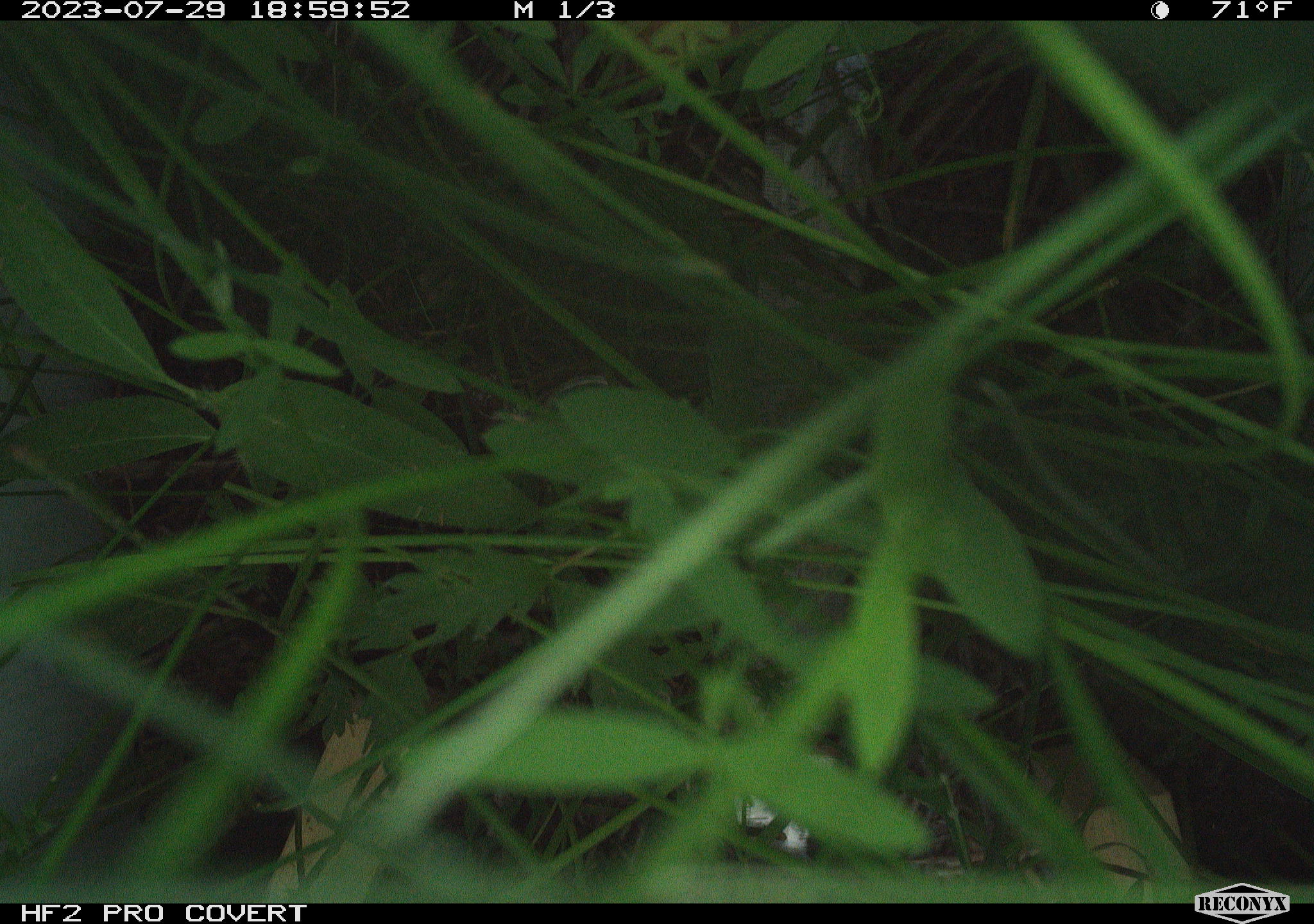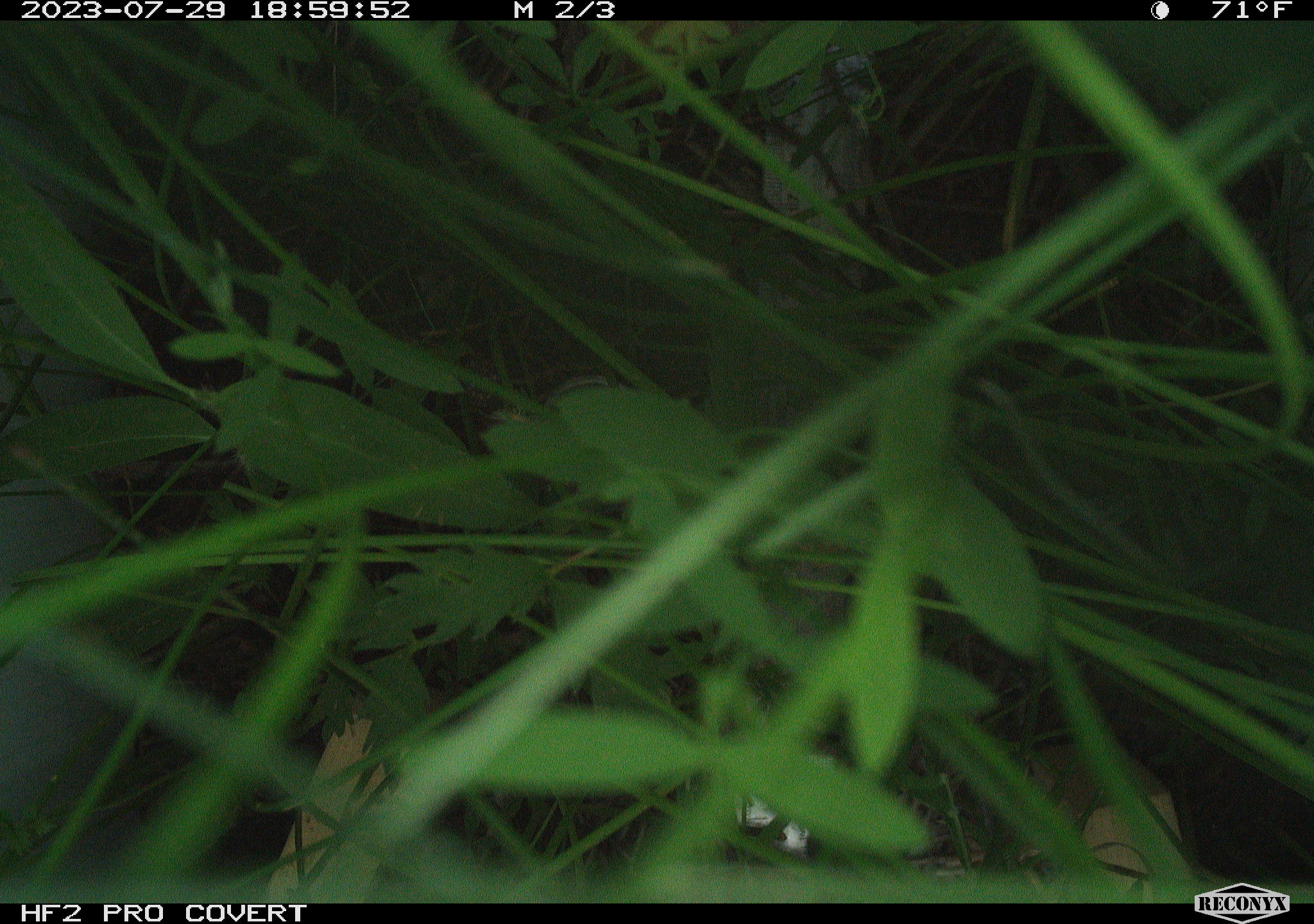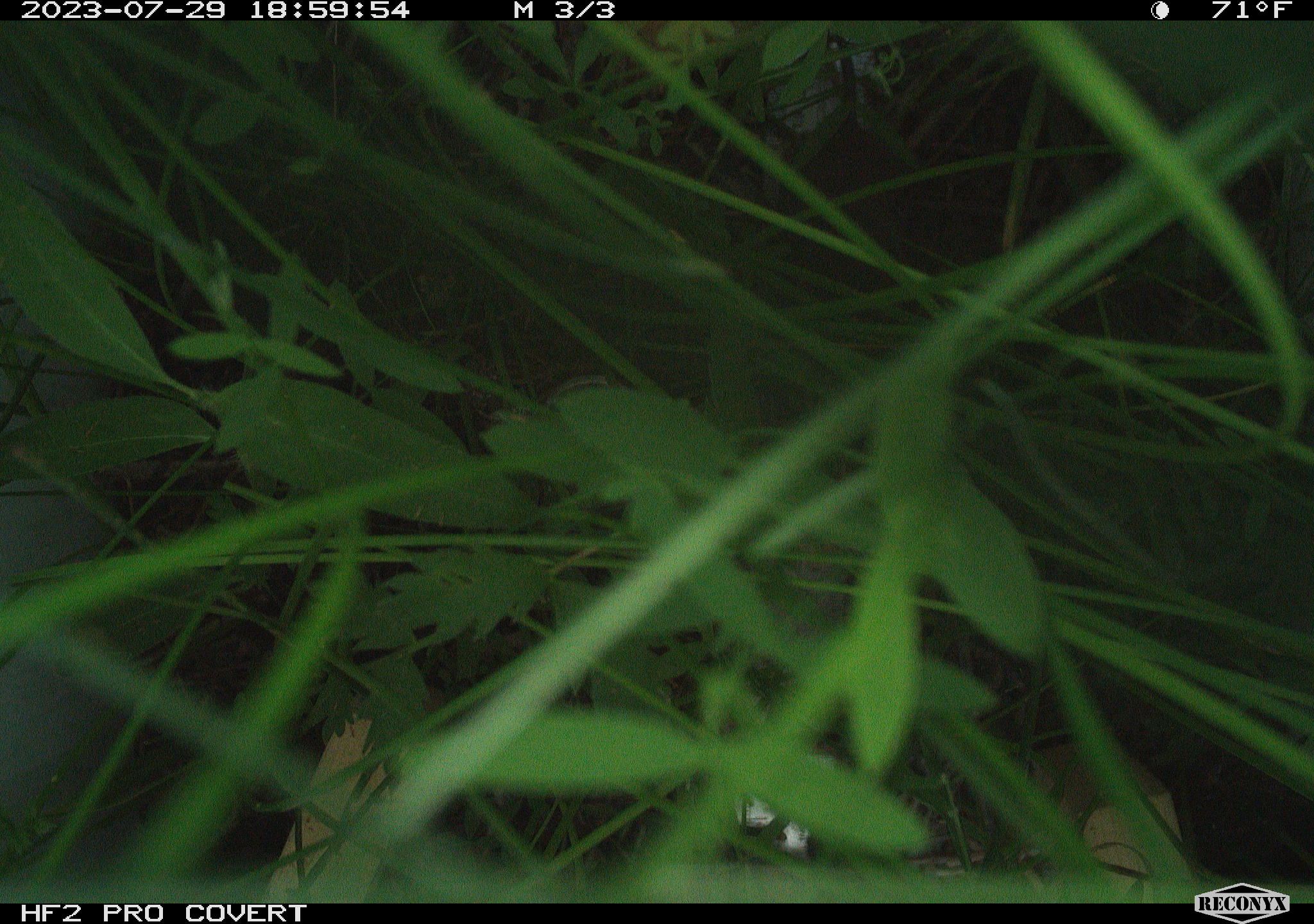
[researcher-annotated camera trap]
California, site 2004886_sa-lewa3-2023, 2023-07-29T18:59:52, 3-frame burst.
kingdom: Animalia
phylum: Chordata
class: Mammalia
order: Rodentia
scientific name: Rodentia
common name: rodent